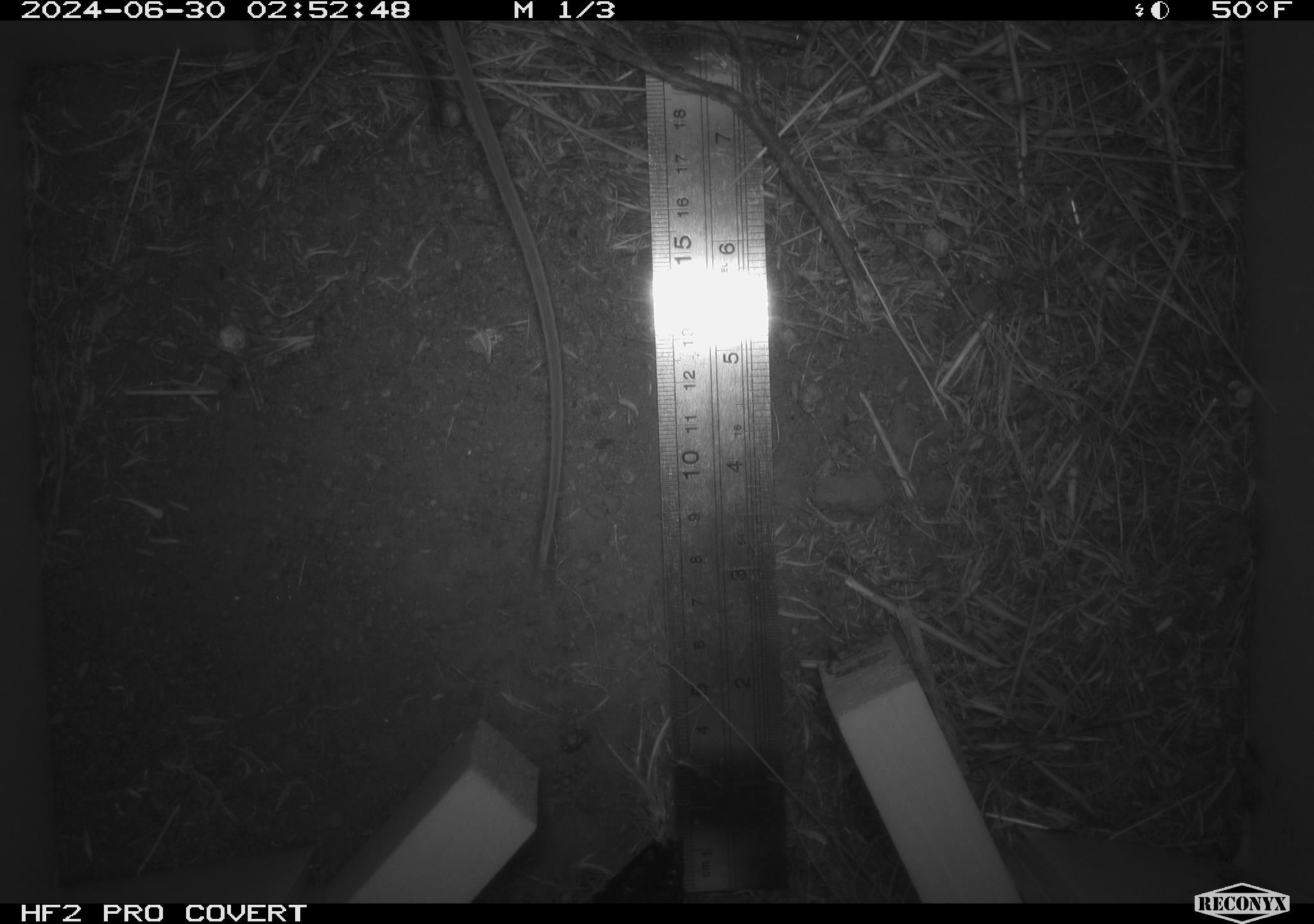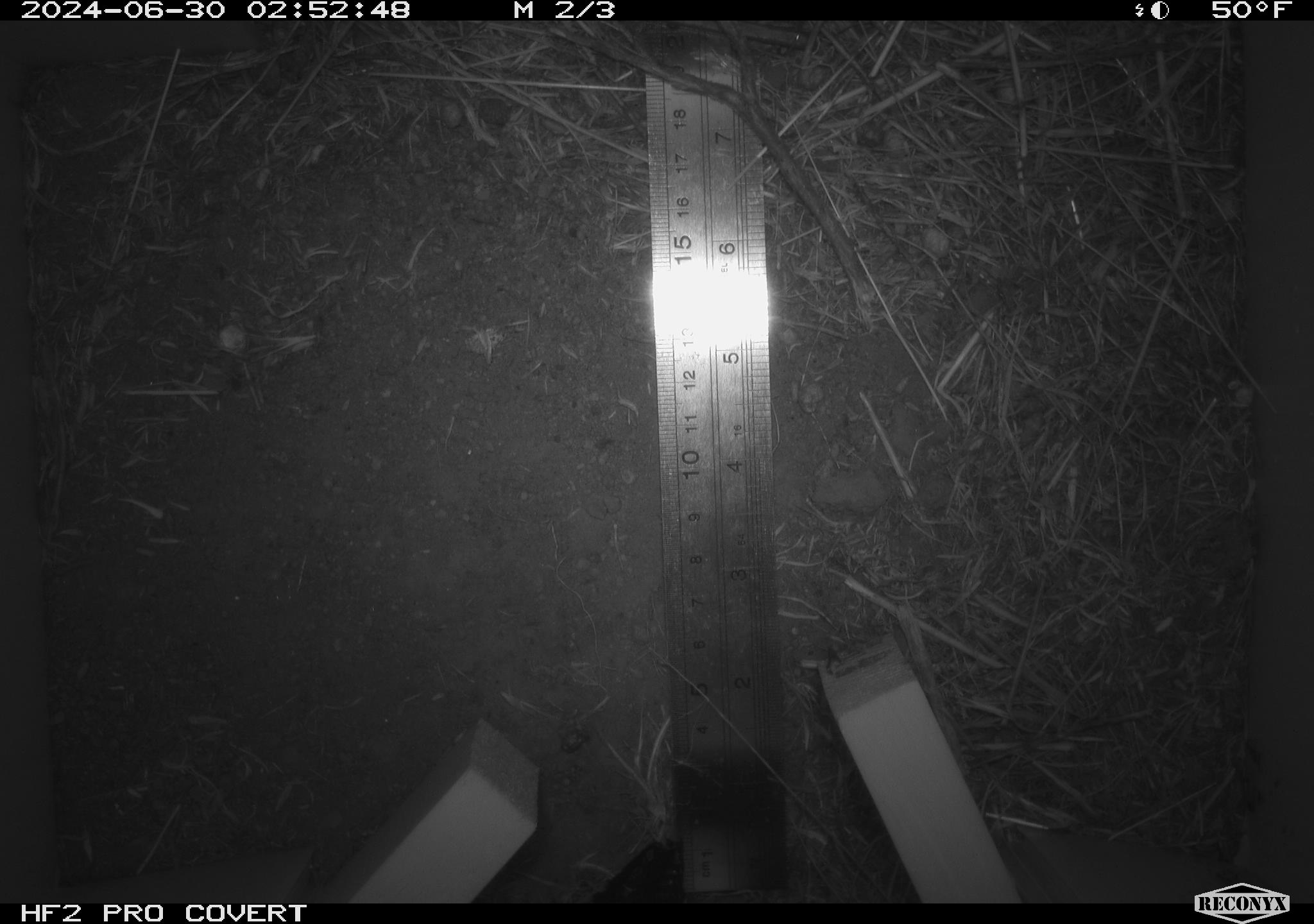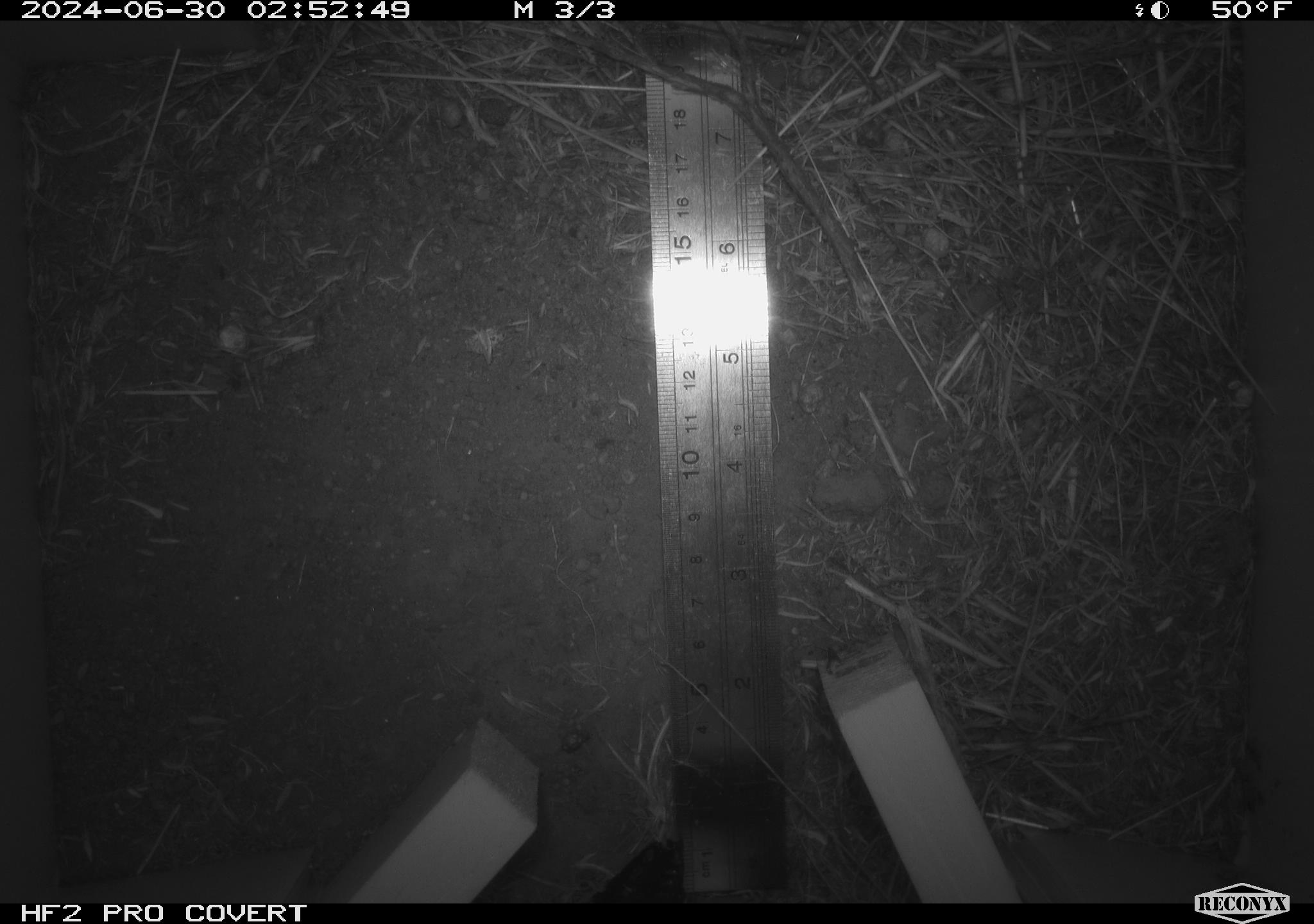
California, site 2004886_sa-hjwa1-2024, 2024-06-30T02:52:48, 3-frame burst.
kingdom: Animalia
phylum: Chordata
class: Mammalia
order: Rodentia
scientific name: Rodentia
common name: rodent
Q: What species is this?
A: Rodent (Rodentia).